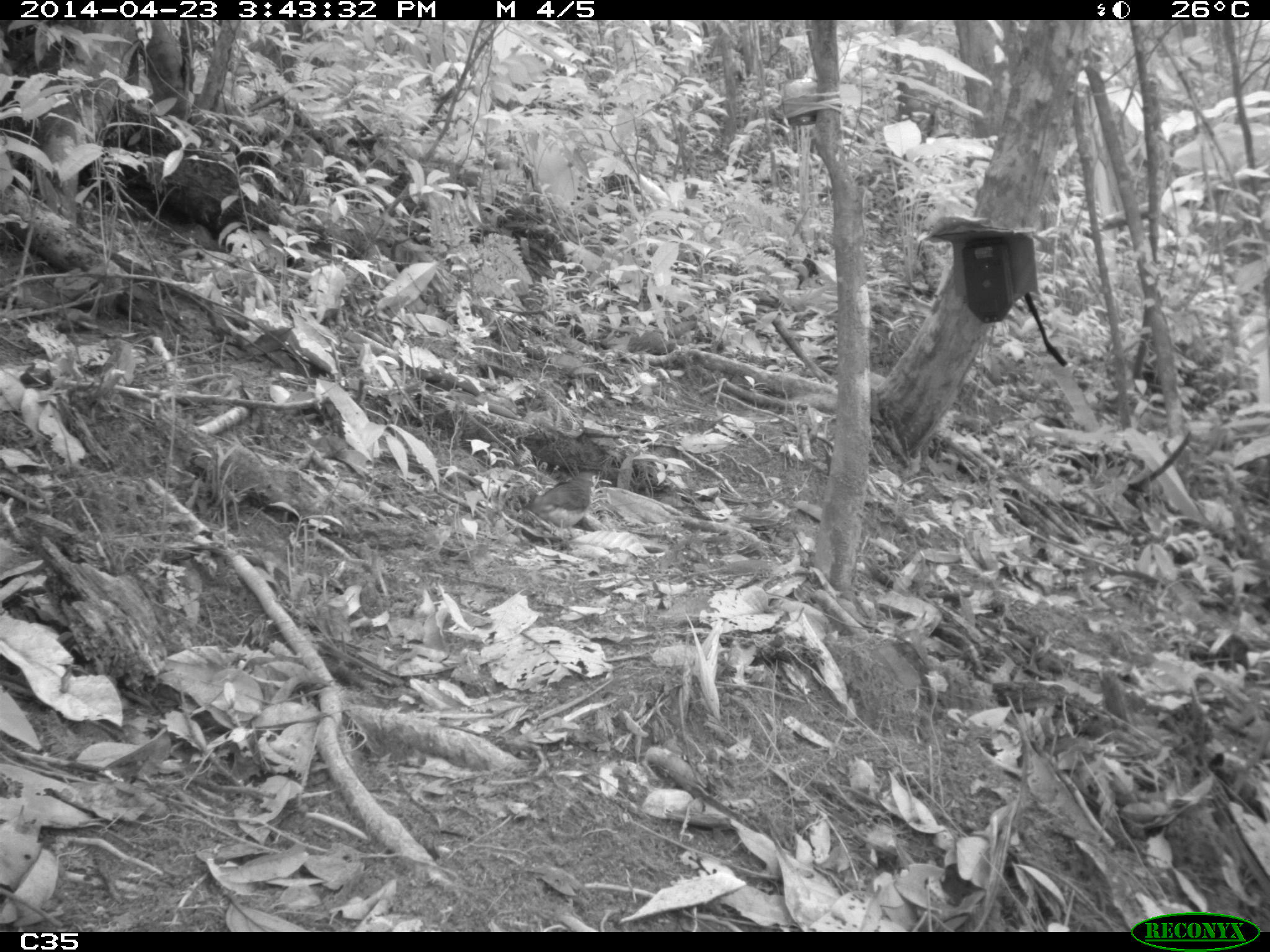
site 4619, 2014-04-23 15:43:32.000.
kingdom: Animalia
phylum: Chordata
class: Aves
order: Columbiformes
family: Columbidae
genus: Geotrygon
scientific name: Geotrygon montana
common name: ruddy quail-dove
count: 1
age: adult